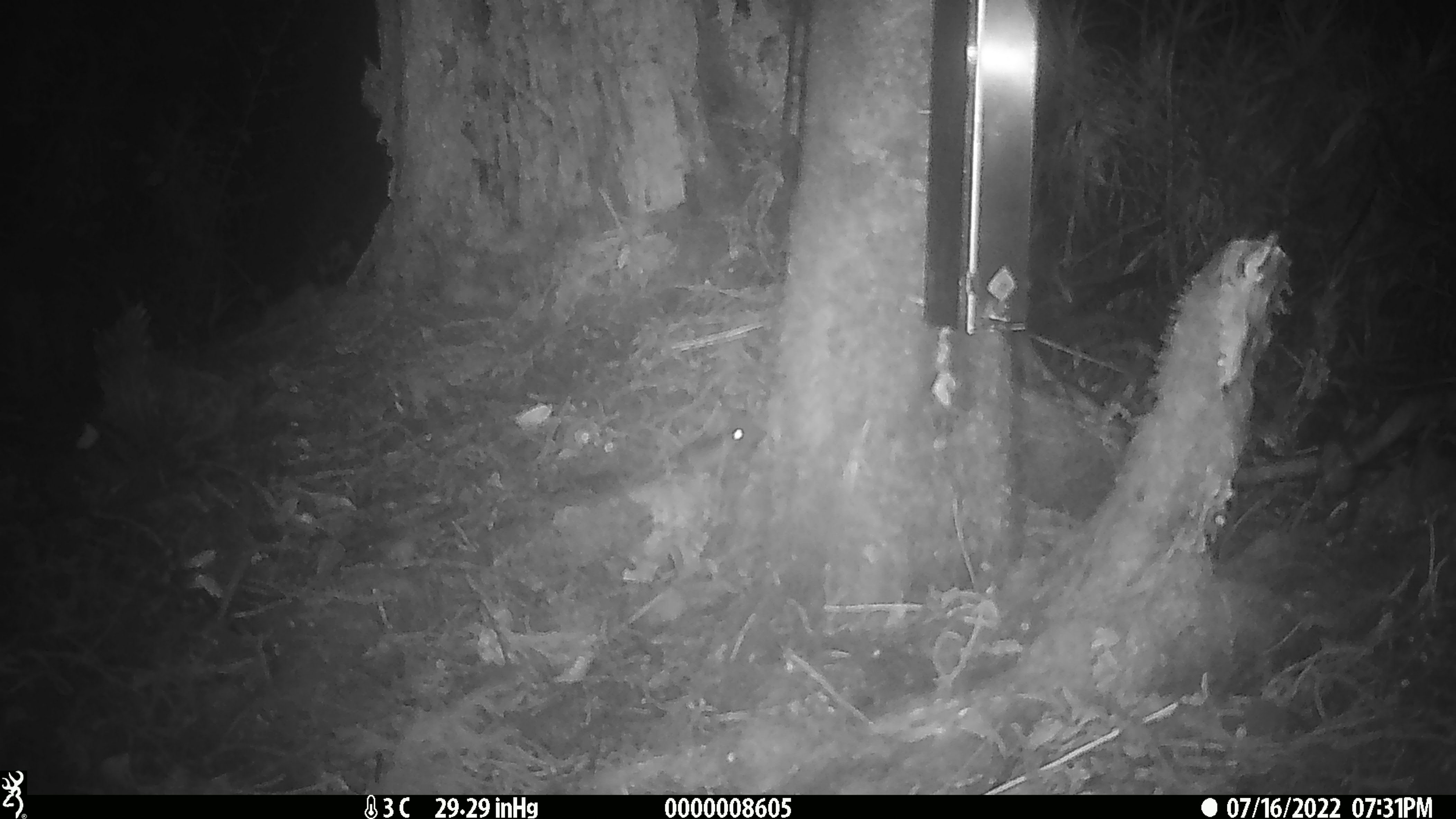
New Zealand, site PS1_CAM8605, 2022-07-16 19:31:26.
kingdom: Animalia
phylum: Chordata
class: Mammalia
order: Rodentia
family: Muridae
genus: Mus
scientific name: Mus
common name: mouse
Mouse (Mus).